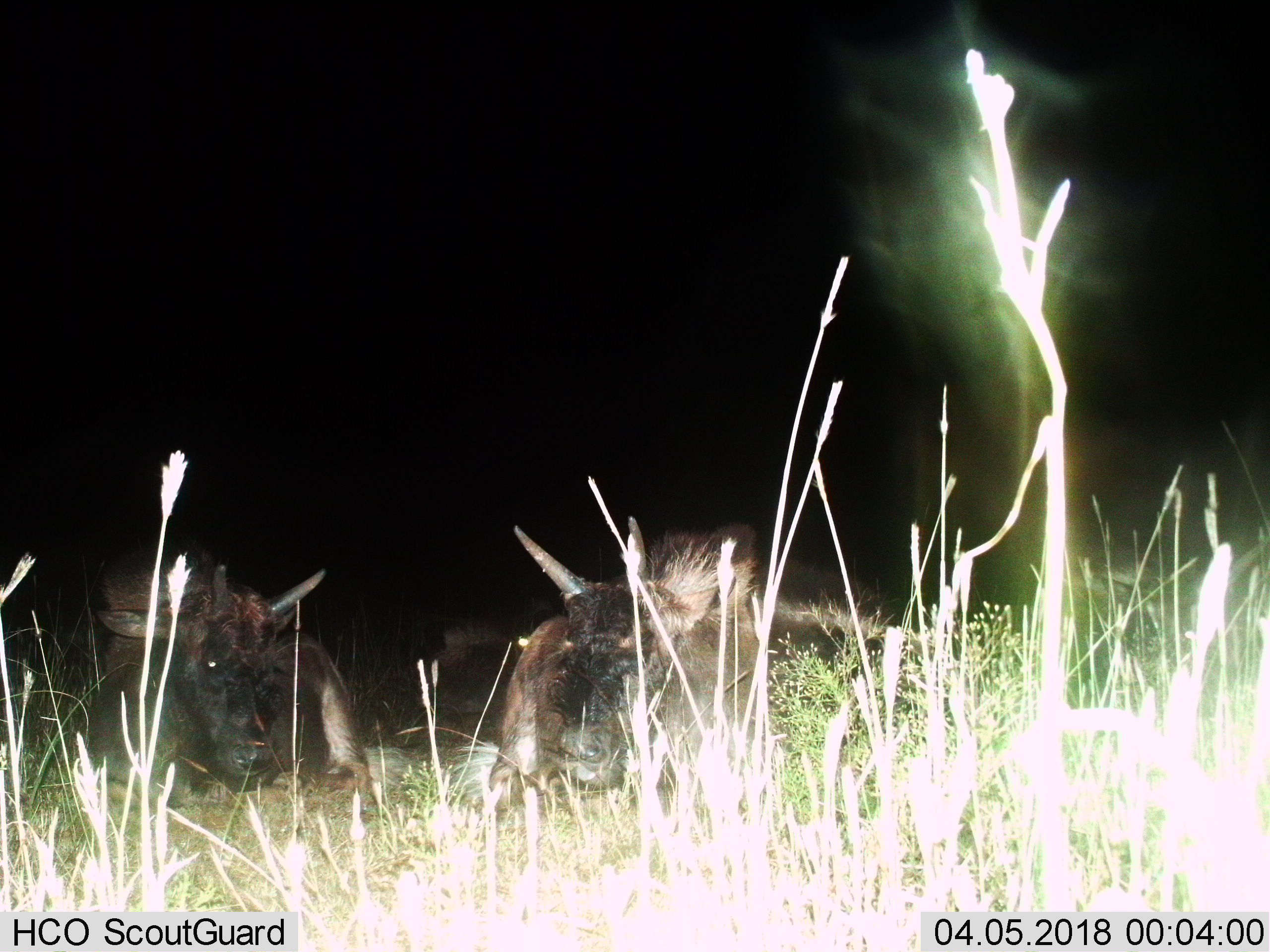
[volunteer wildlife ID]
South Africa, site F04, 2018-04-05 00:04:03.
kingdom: Animalia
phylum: Chordata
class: Mammalia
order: Artiodactyla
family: Bovidae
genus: Connochaetes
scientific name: Connochaetes gnou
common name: black wildebeest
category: wildebeestblack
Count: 2.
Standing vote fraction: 0%.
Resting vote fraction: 100%.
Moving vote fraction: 0%.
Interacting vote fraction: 0%.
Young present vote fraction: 0%.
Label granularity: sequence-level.